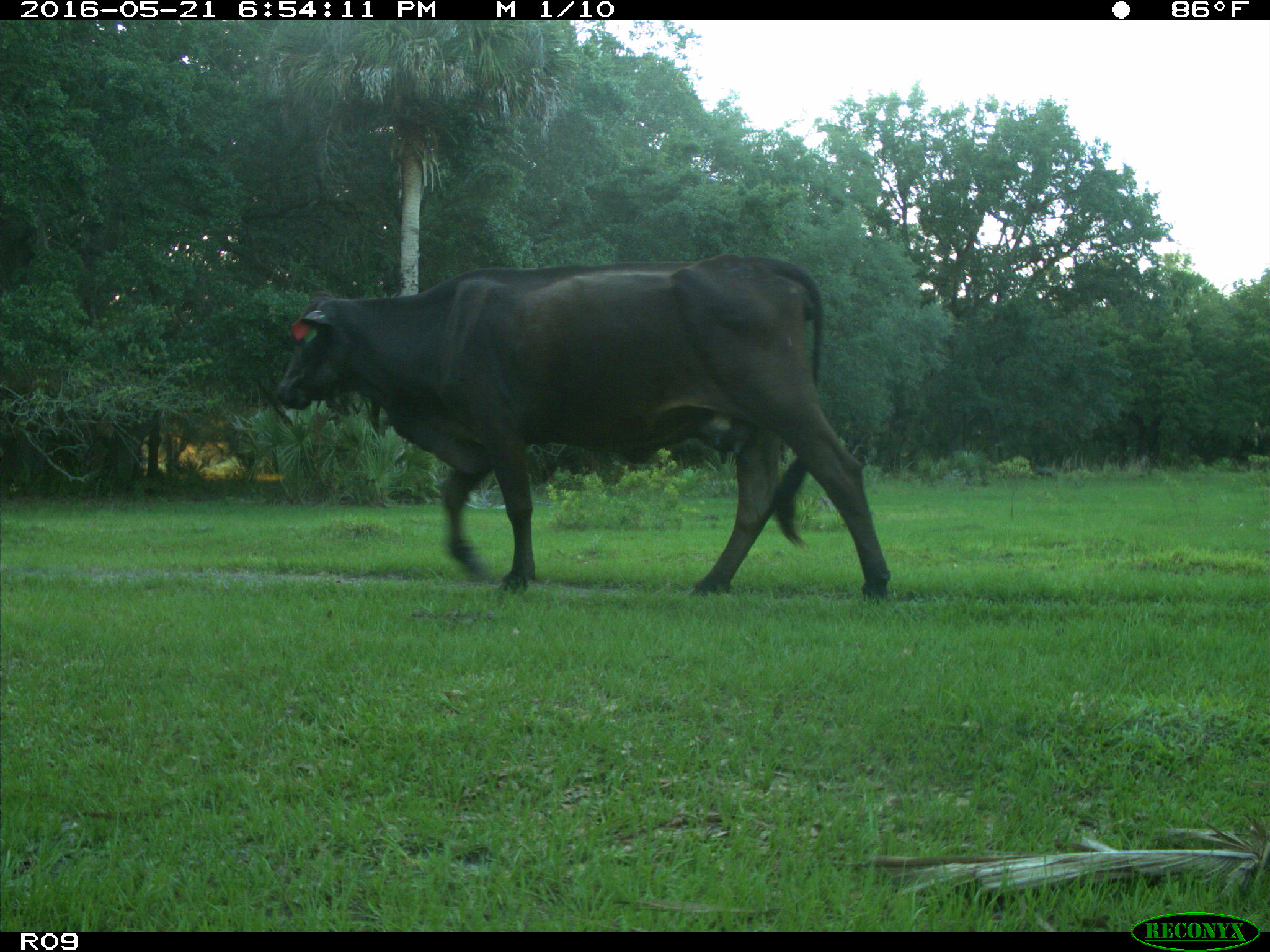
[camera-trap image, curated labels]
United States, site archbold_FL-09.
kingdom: Animalia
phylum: Chordata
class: Mammalia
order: Artiodactyla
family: Bovidae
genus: Bos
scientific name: Bos taurus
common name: domestic cow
Bos taurus (domestic cow).